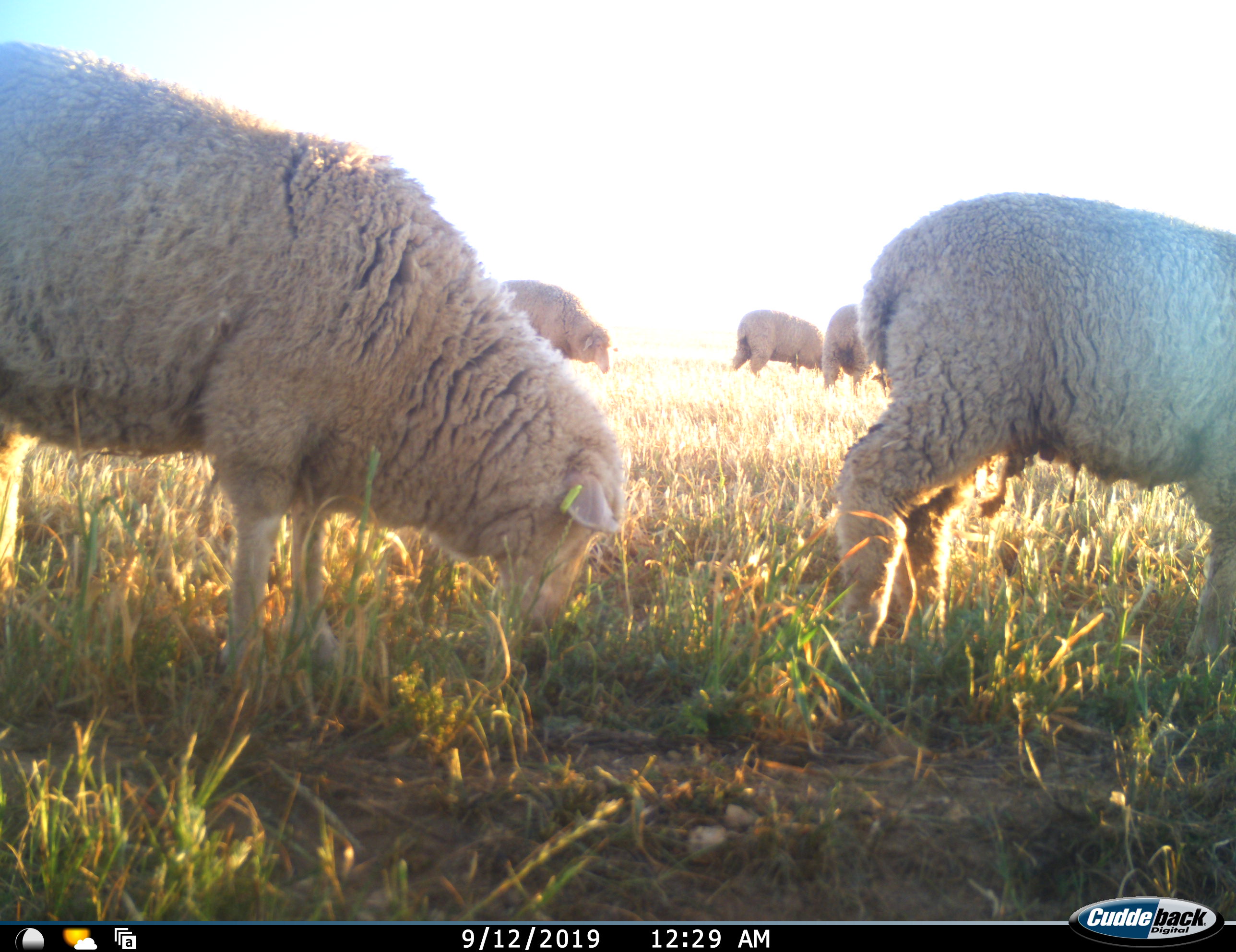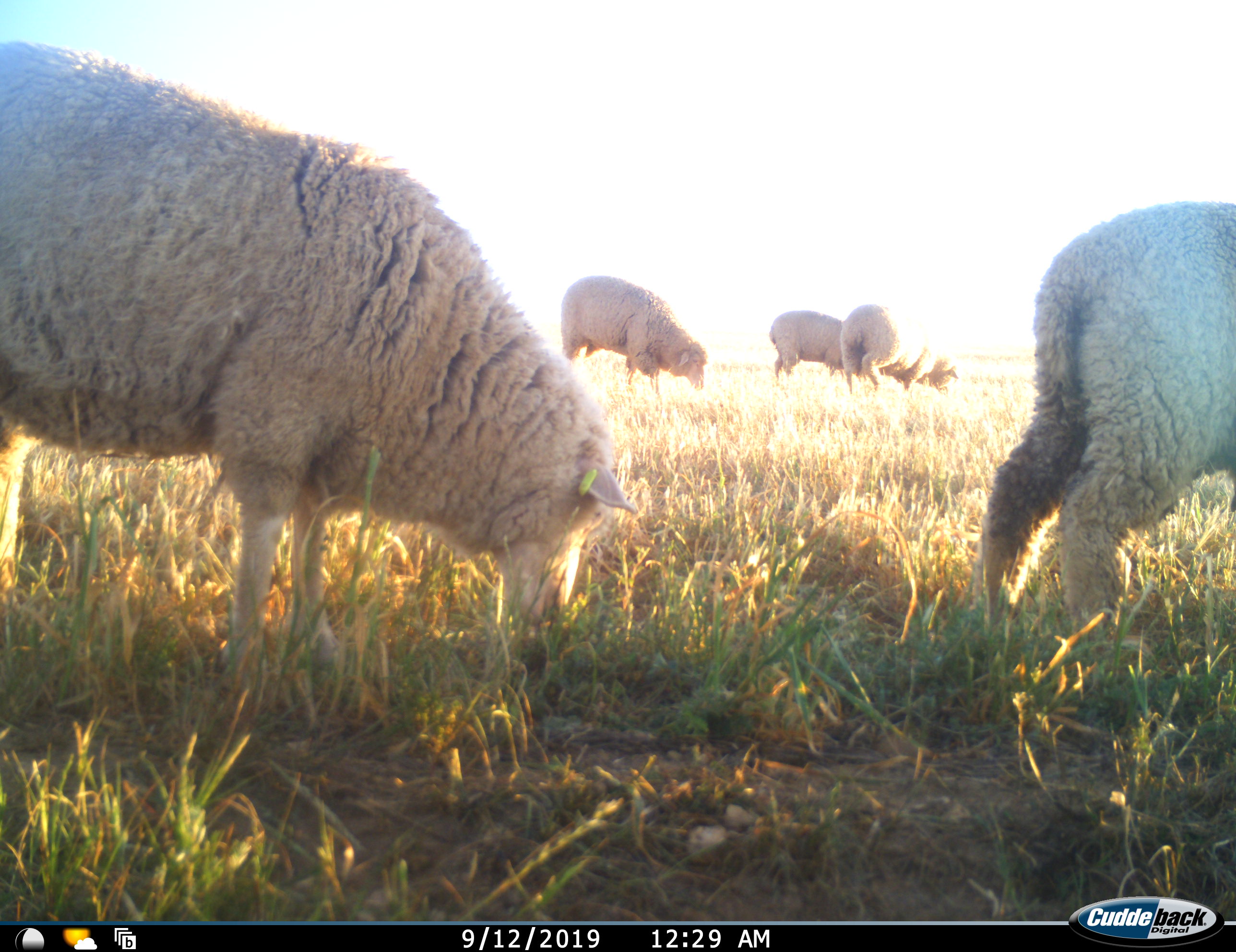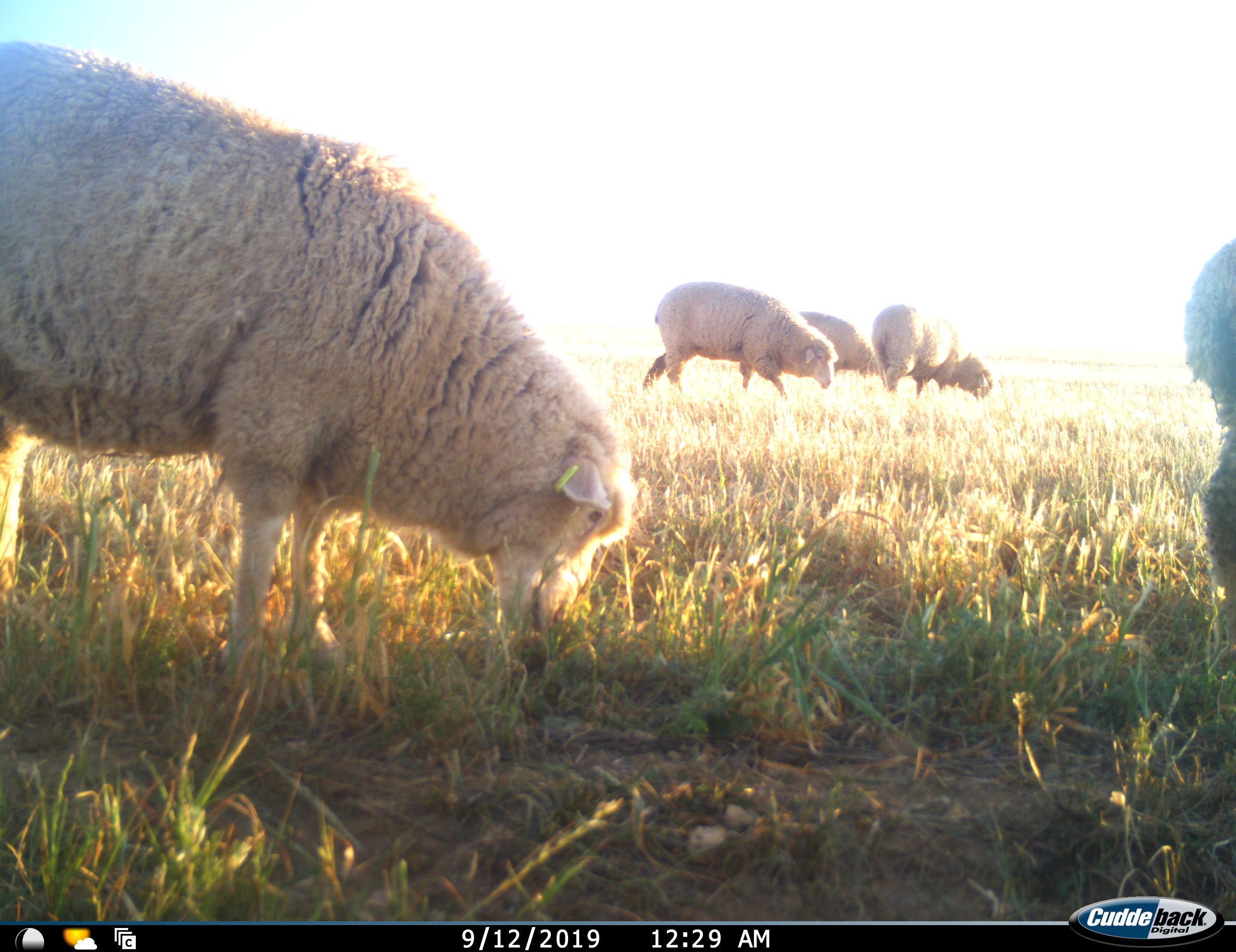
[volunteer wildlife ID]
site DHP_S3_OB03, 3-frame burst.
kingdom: Animalia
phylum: Chordata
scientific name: Vertebrata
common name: domestic animal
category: domesticanimal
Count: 5.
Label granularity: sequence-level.